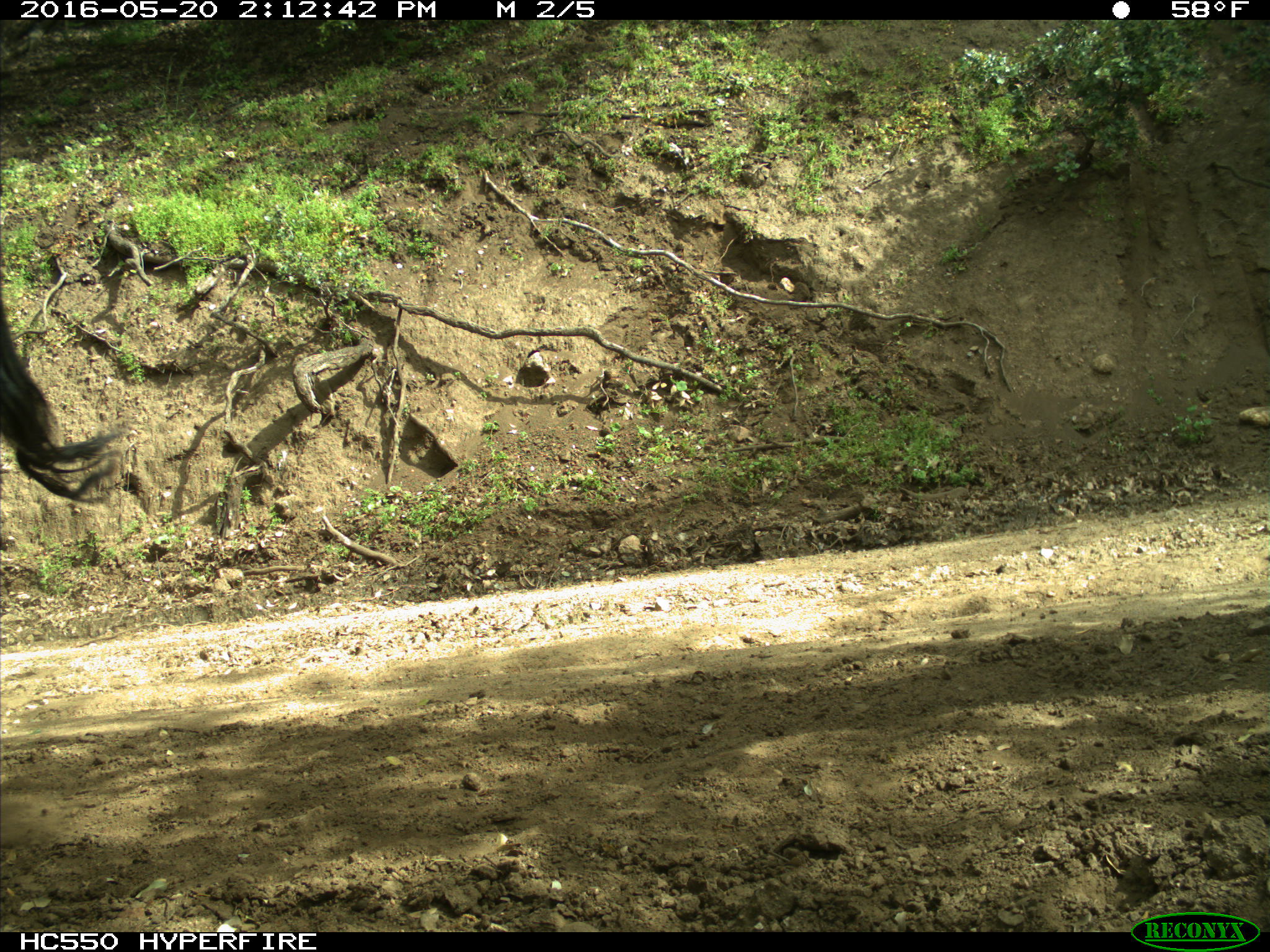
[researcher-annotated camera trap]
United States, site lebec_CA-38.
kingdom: Animalia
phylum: Chordata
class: Mammalia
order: Artiodactyla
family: Bovidae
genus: Bos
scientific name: Bos taurus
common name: domestic cow